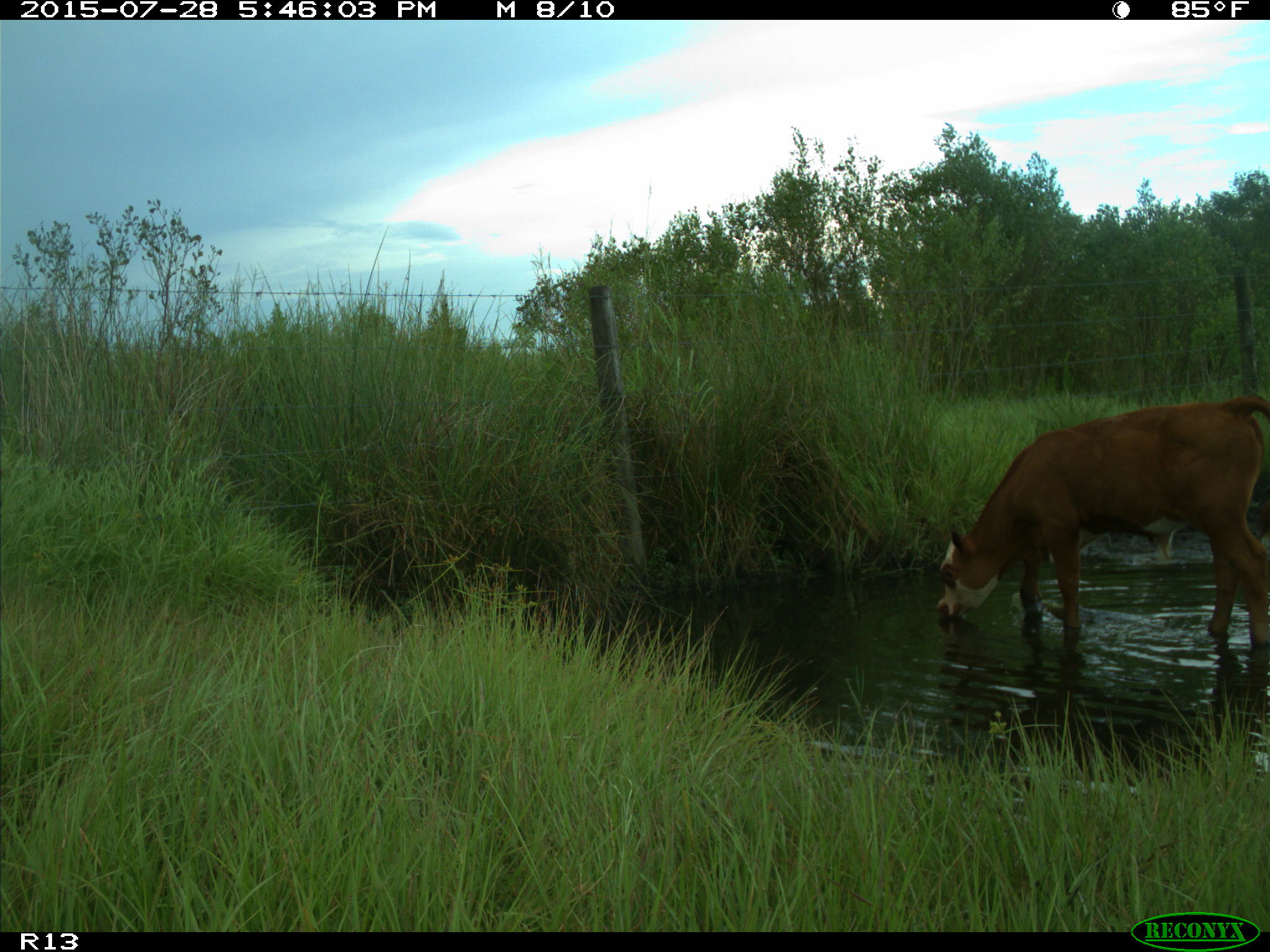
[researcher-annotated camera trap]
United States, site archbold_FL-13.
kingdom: Animalia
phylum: Chordata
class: Mammalia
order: Artiodactyla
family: Bovidae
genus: Bos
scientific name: Bos taurus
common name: domestic cow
Bos taurus (domestic cow).